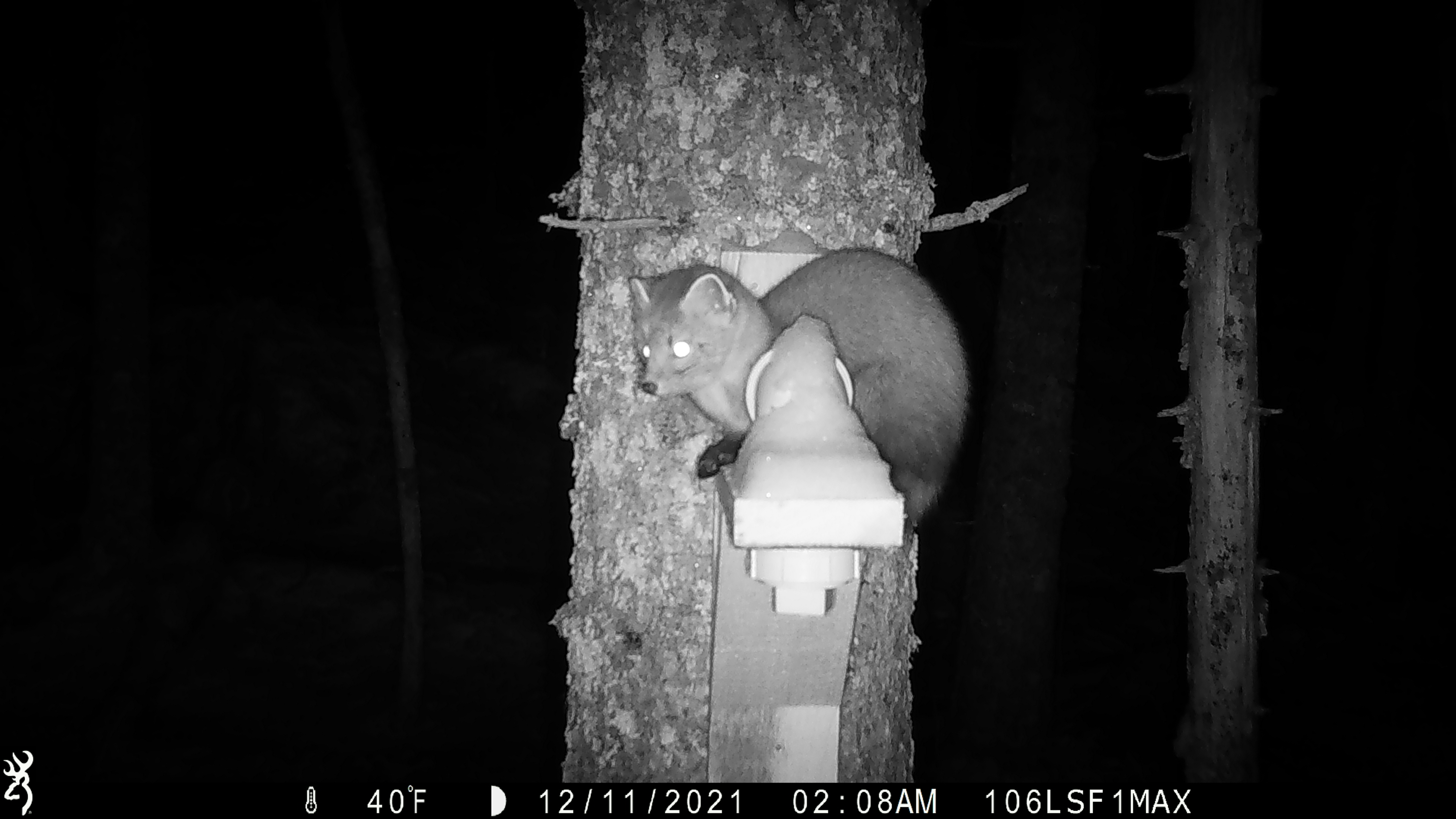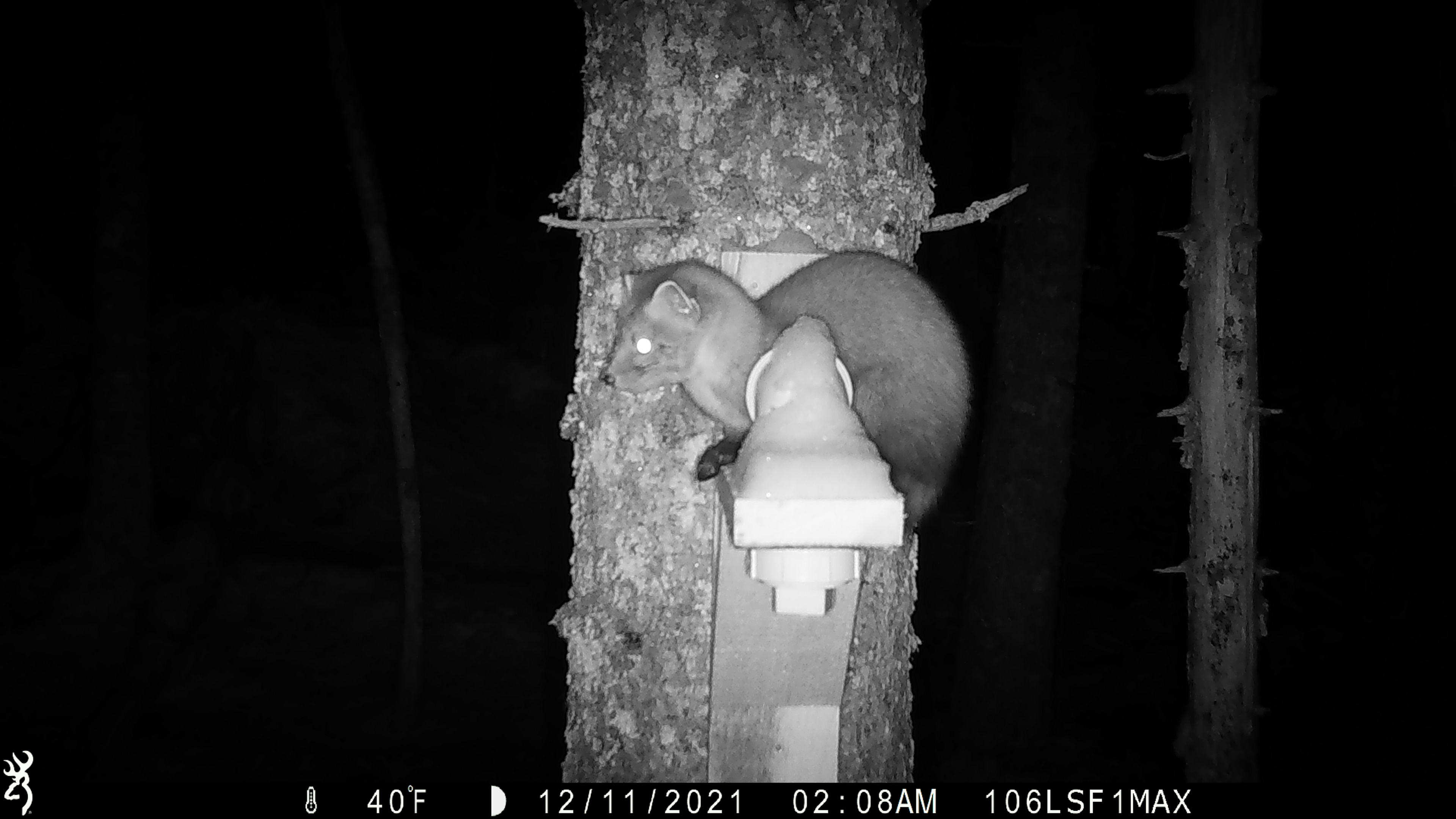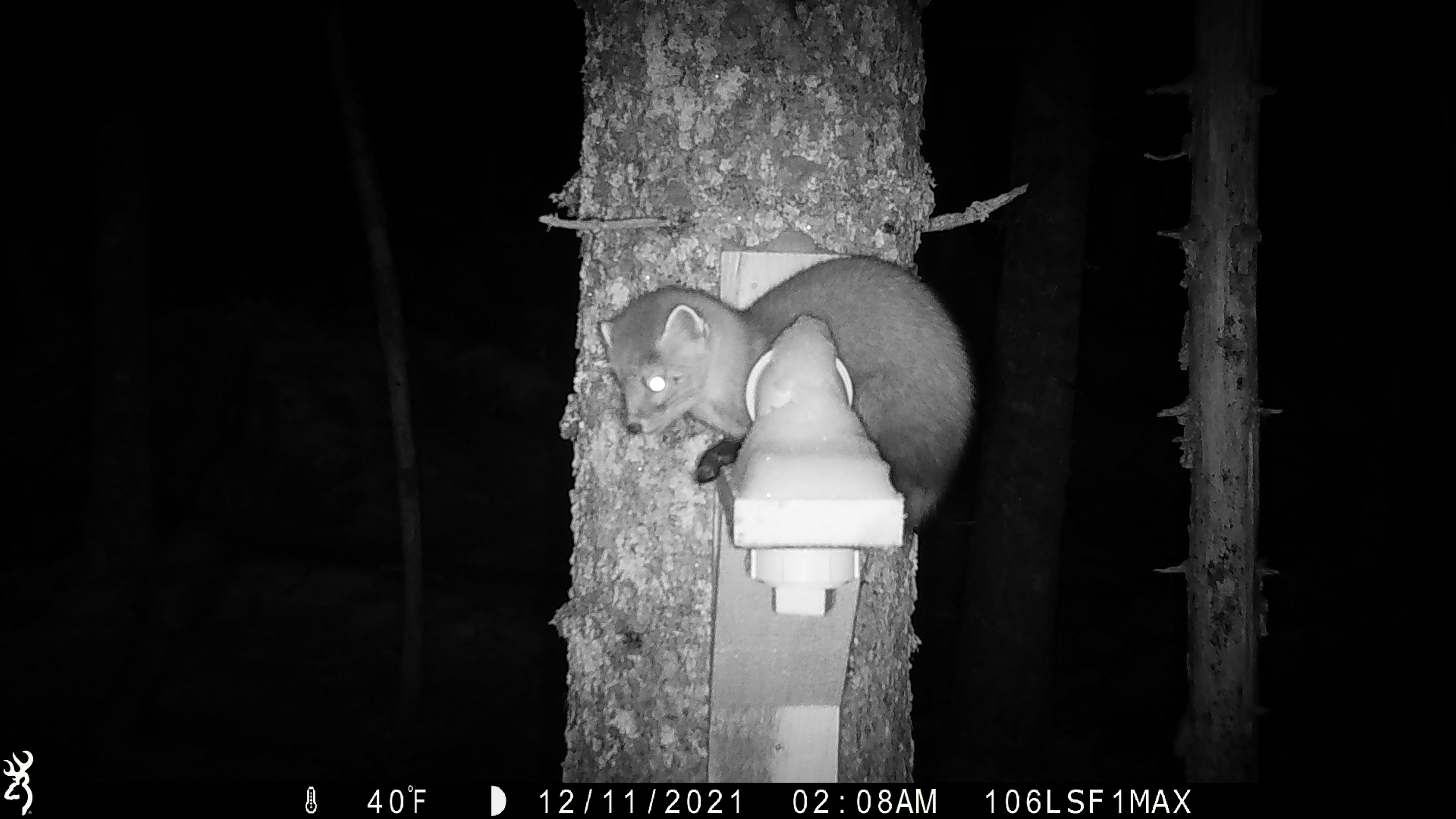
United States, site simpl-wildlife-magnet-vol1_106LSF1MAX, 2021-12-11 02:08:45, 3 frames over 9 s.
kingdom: Animalia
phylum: Chordata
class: Mammalia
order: Carnivora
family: Mustelidae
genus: Martes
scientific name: Martes americana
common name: american marten